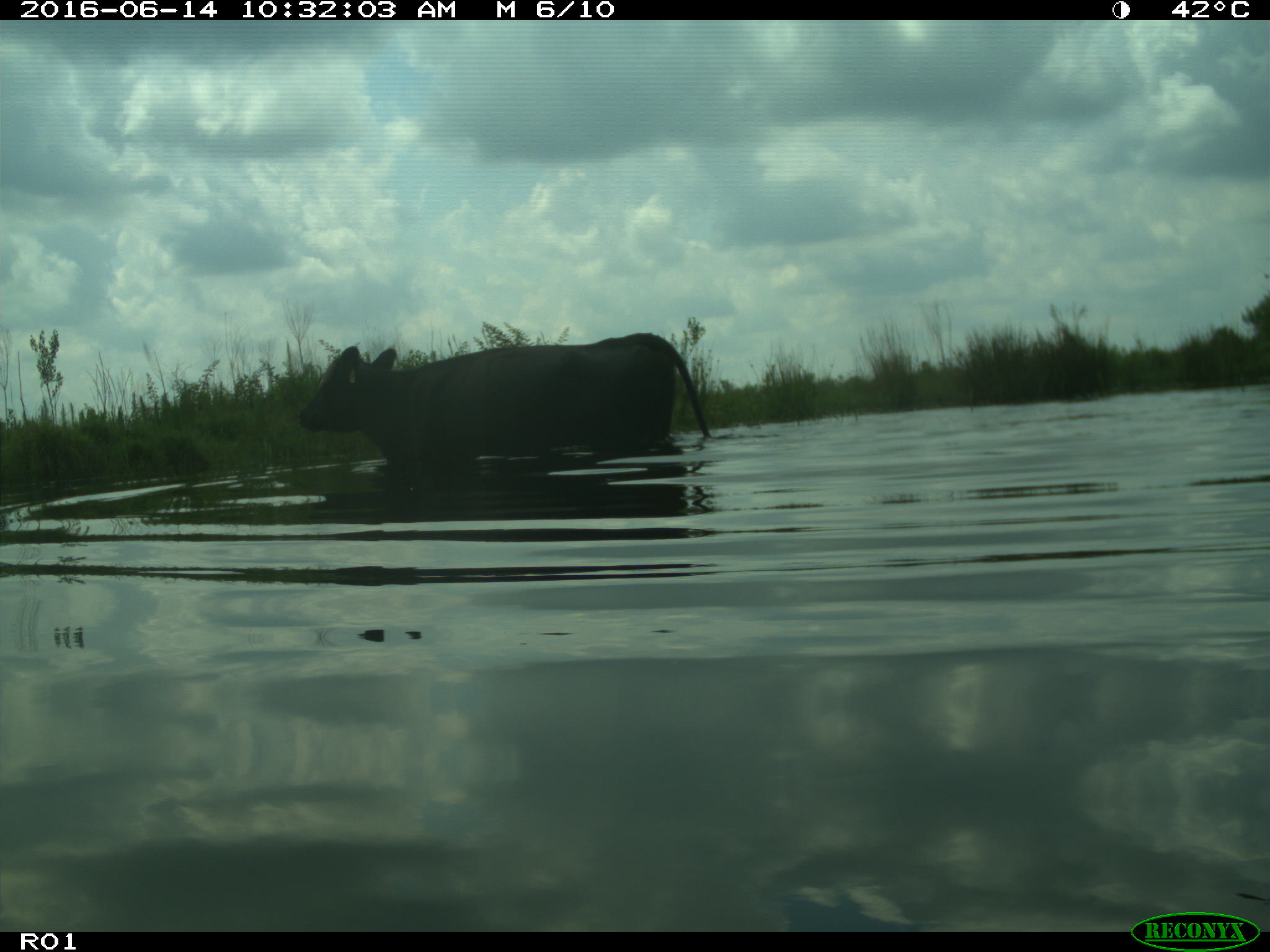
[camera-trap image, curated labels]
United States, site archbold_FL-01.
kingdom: Animalia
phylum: Chordata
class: Mammalia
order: Artiodactyla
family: Bovidae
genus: Bos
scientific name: Bos taurus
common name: domestic cow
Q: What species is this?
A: Bos taurus (domestic cow).